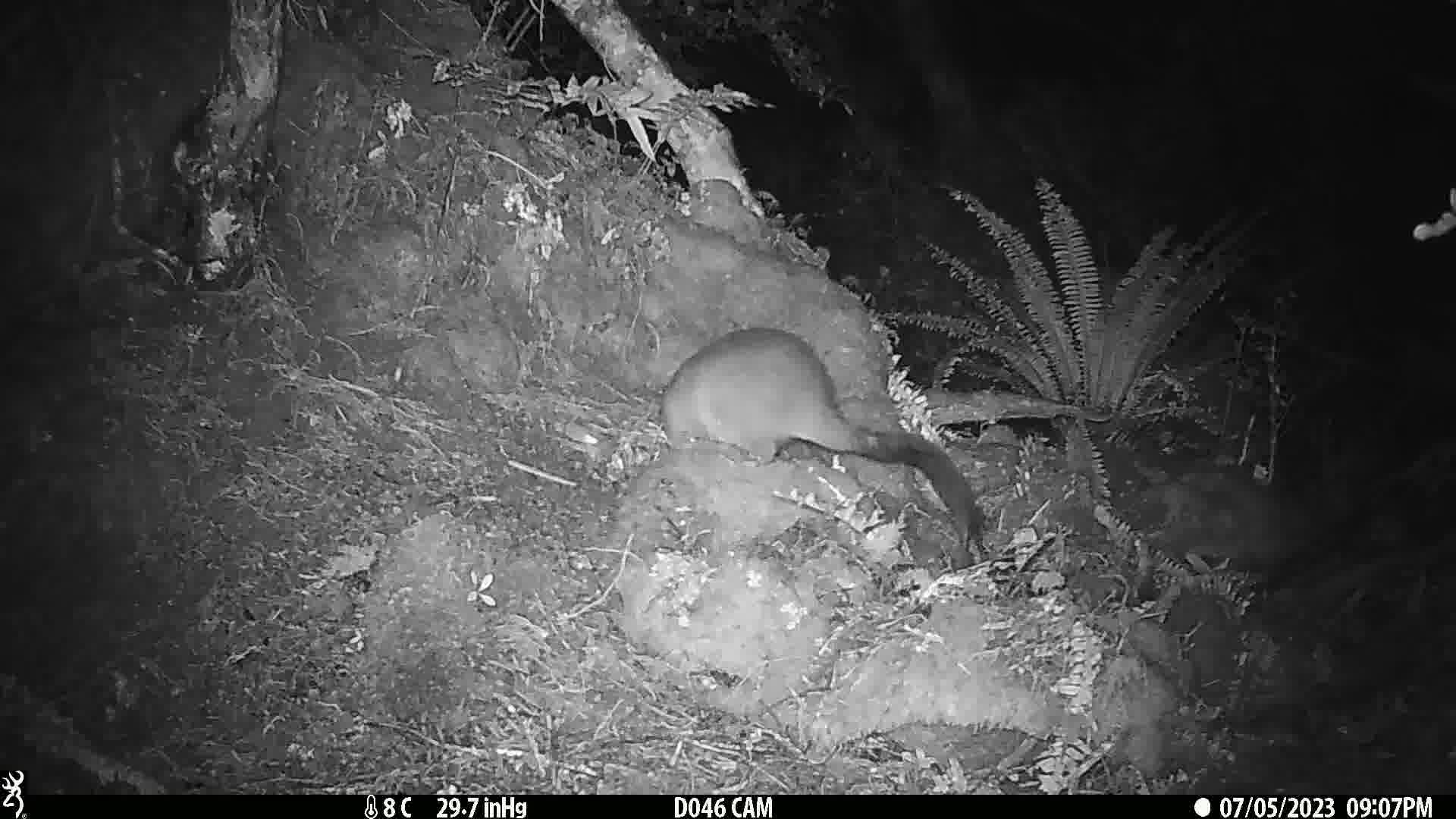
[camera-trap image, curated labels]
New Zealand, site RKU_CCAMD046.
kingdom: Animalia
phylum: Chordata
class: Mammalia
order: Diprotodontia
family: Phalangeridae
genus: Trichosurus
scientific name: Trichosurus vulpecula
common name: common brushtail possum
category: possum